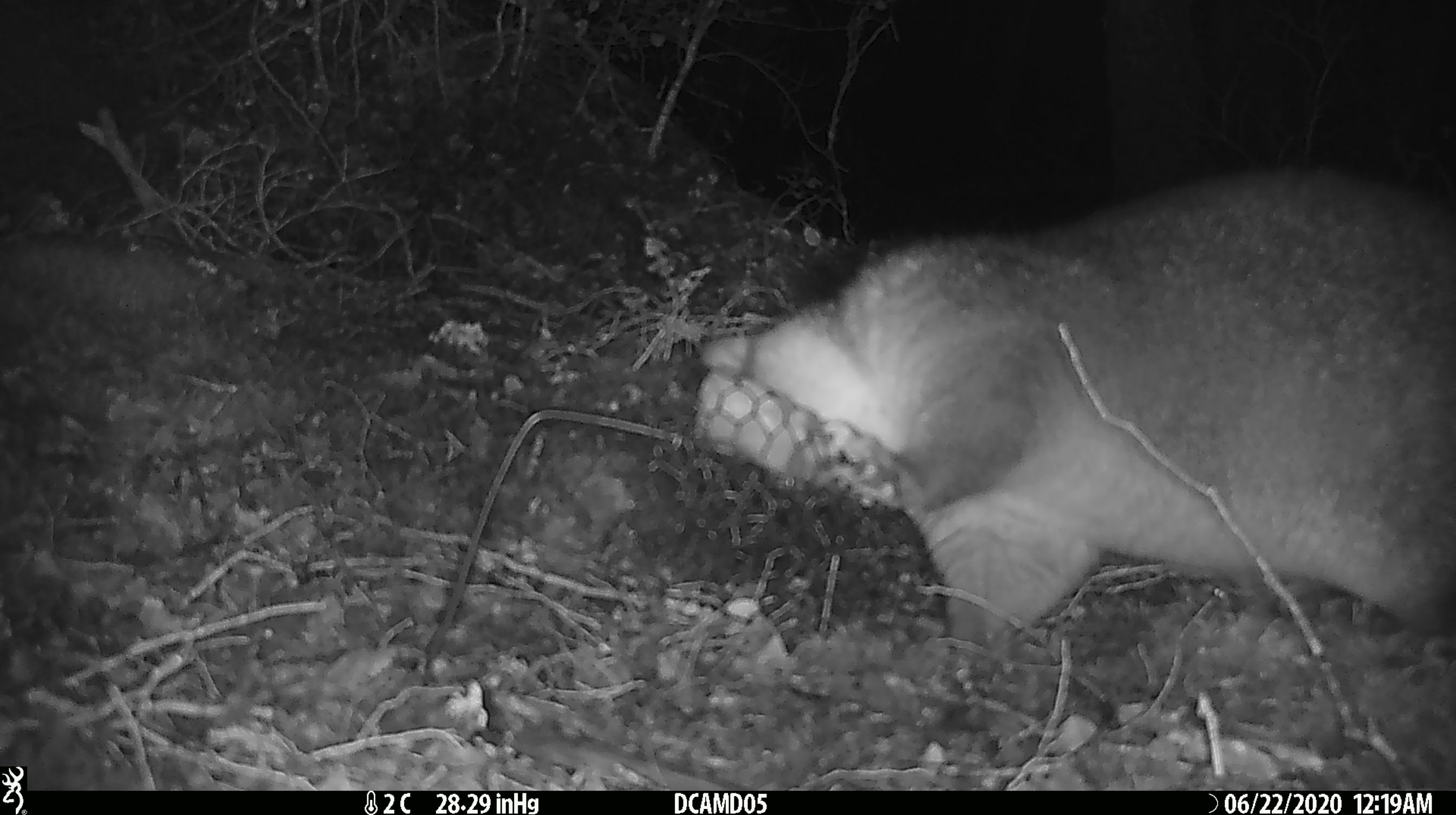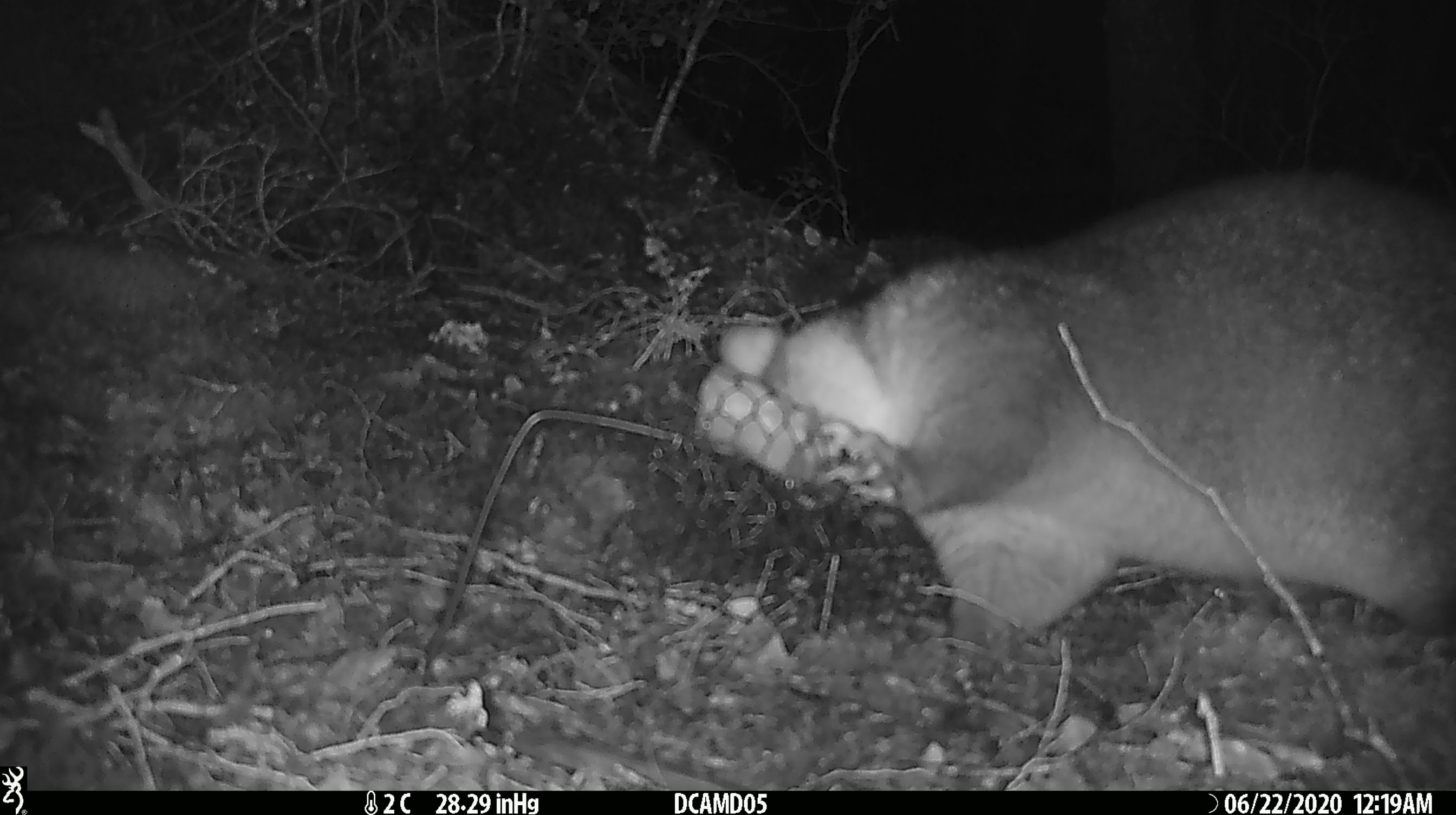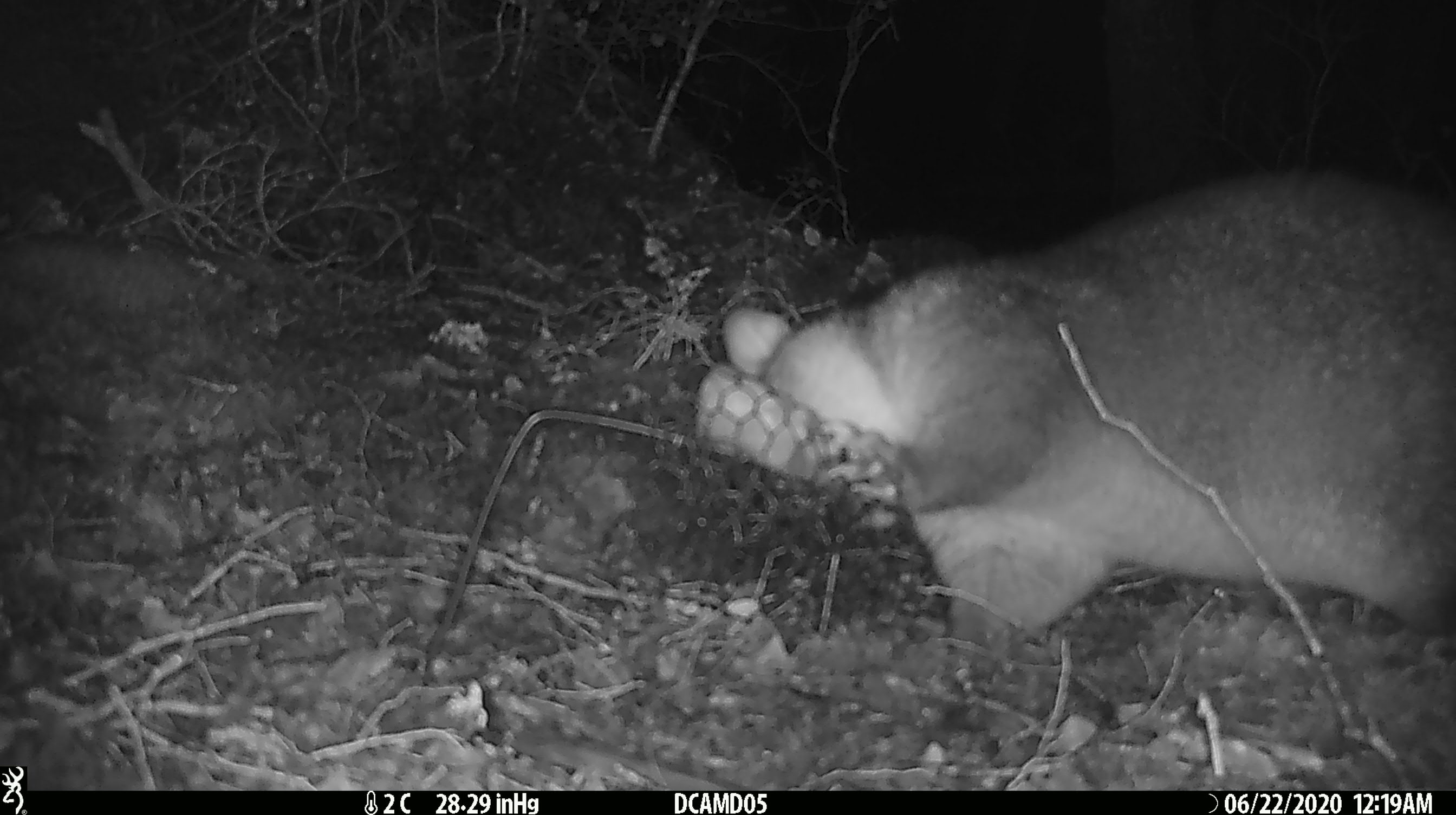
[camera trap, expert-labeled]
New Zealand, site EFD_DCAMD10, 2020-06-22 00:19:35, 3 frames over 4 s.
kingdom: Animalia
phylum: Chordata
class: Mammalia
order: Diprotodontia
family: Phalangeridae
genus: Trichosurus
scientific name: Trichosurus vulpecula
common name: common brushtail possum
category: possum